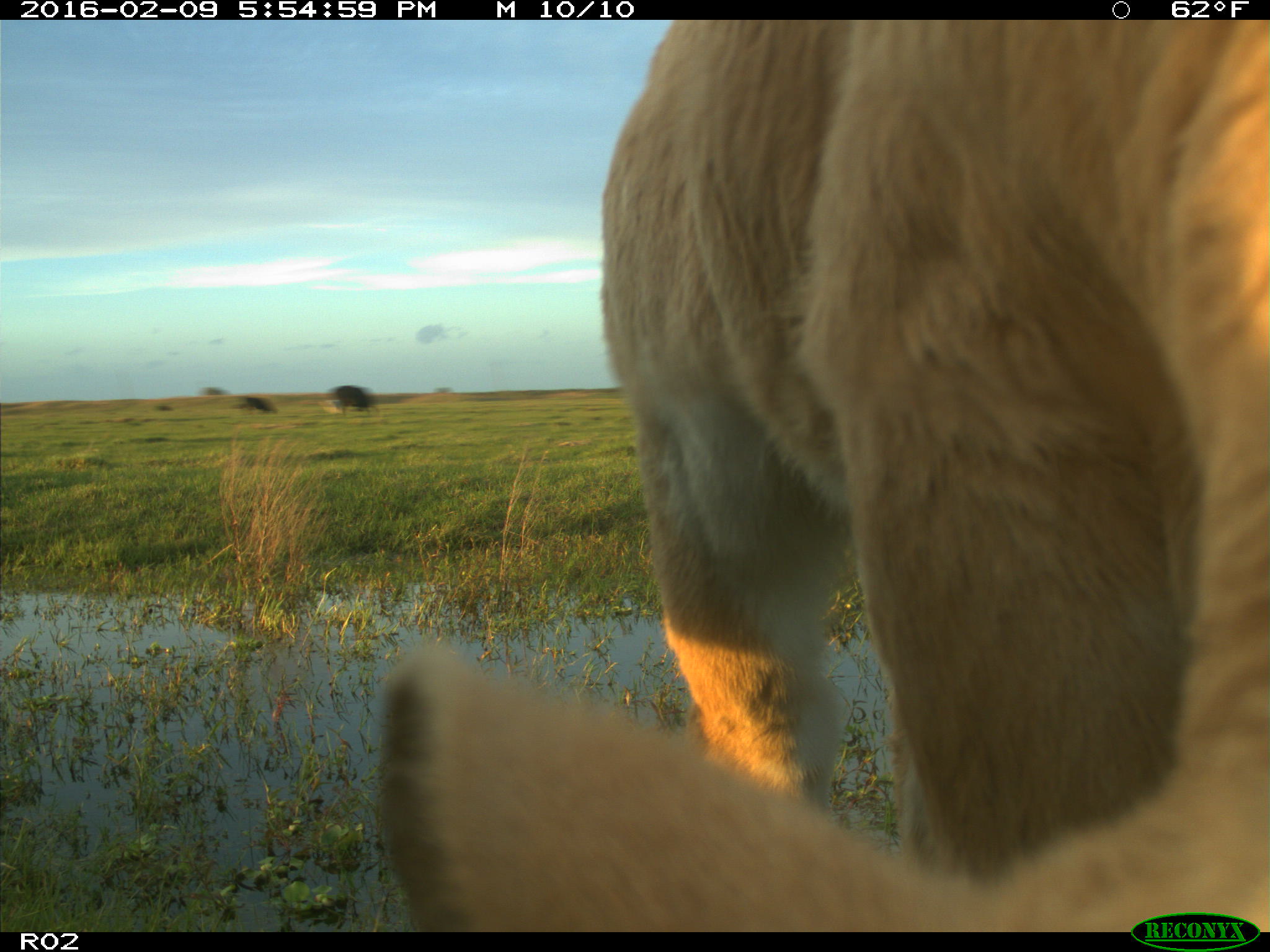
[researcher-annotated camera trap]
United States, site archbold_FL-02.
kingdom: Animalia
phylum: Chordata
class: Mammalia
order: Artiodactyla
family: Bovidae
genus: Bos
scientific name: Bos taurus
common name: domestic cow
Bos taurus (domestic cow).